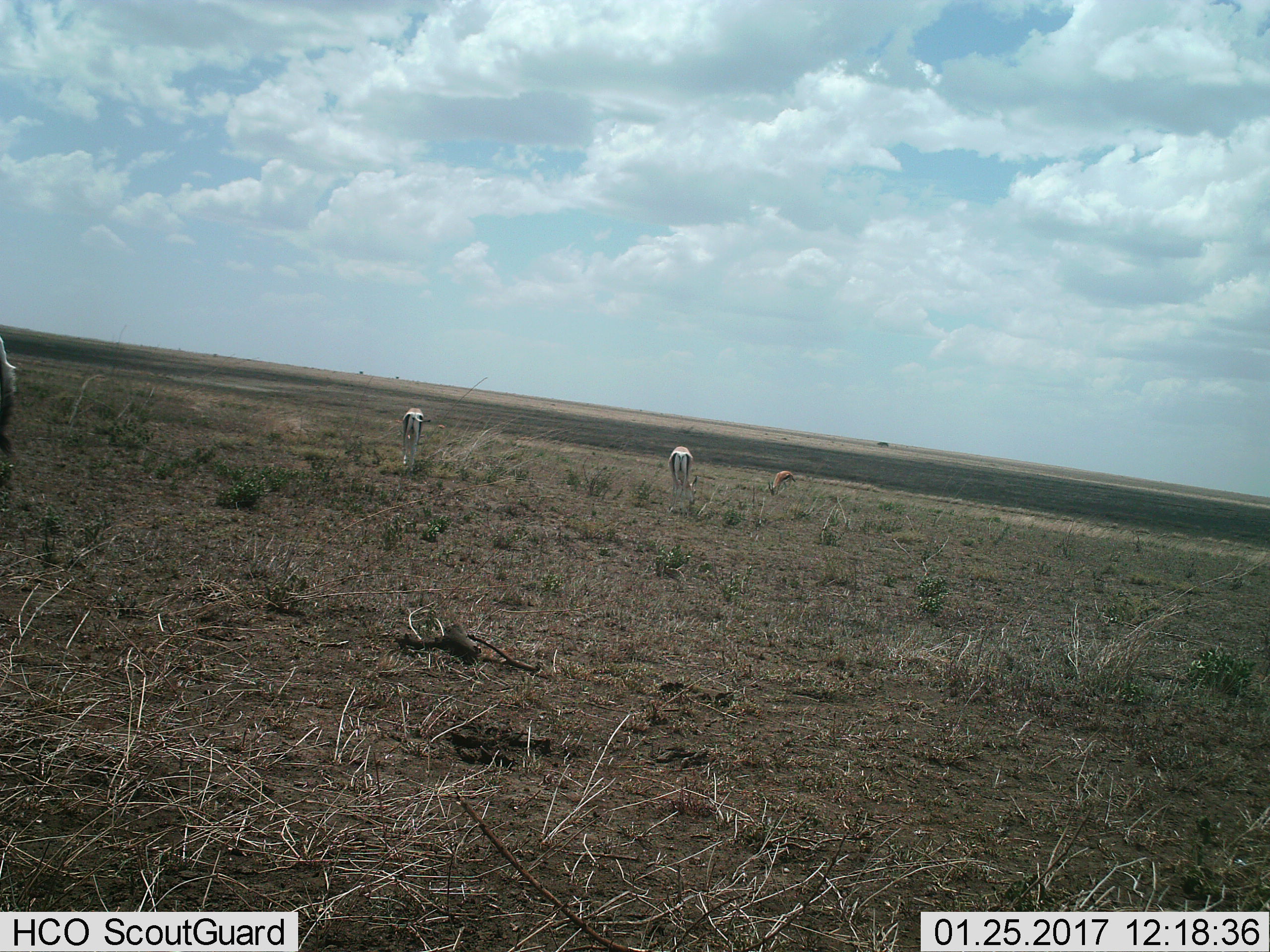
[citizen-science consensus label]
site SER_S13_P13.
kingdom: Animalia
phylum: Chordata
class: Mammalia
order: Artiodactyla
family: Bovidae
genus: Eudorcas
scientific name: Eudorcas thomsonii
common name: thomson's gazelle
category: gazellethomsons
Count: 3.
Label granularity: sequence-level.